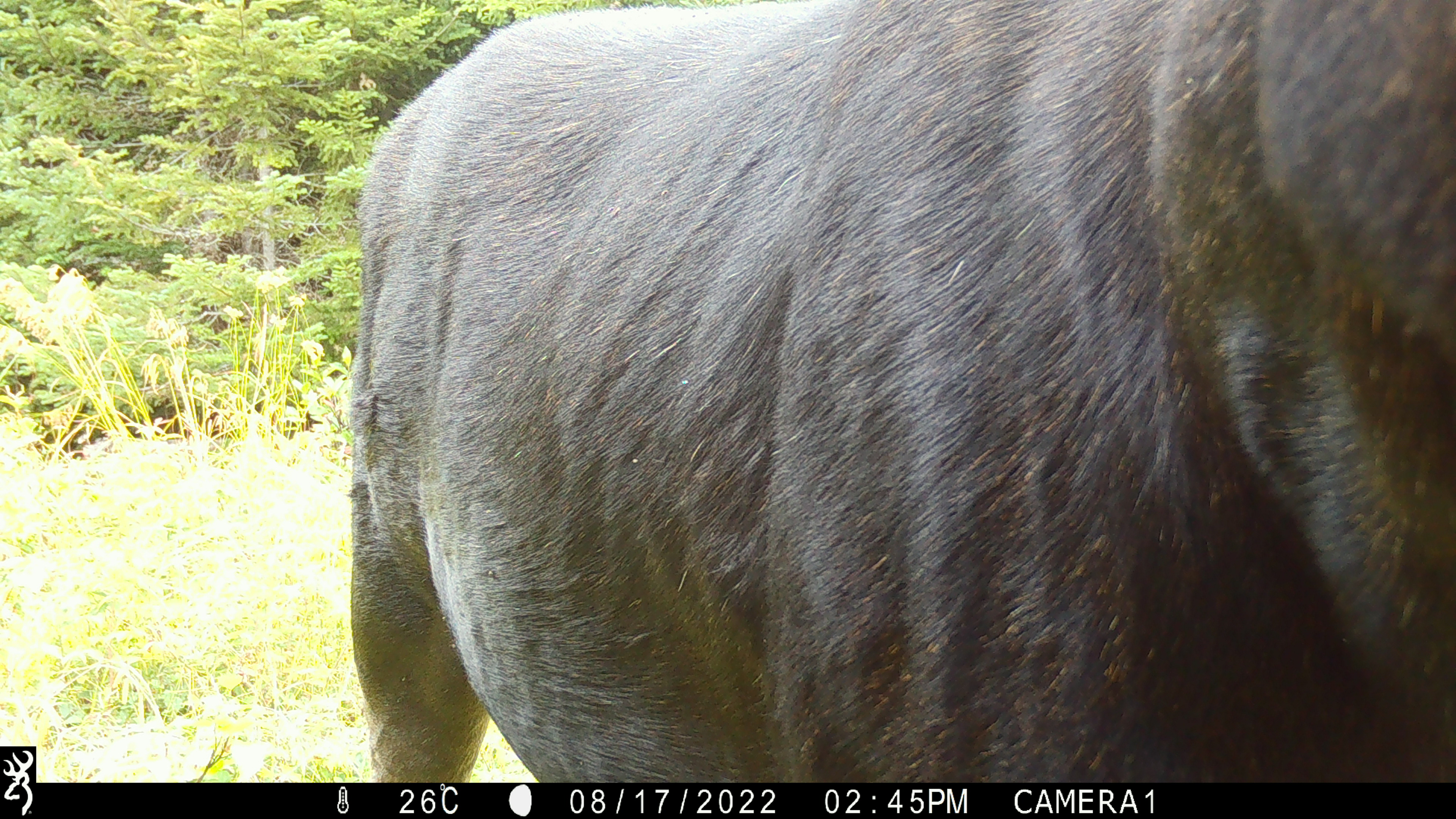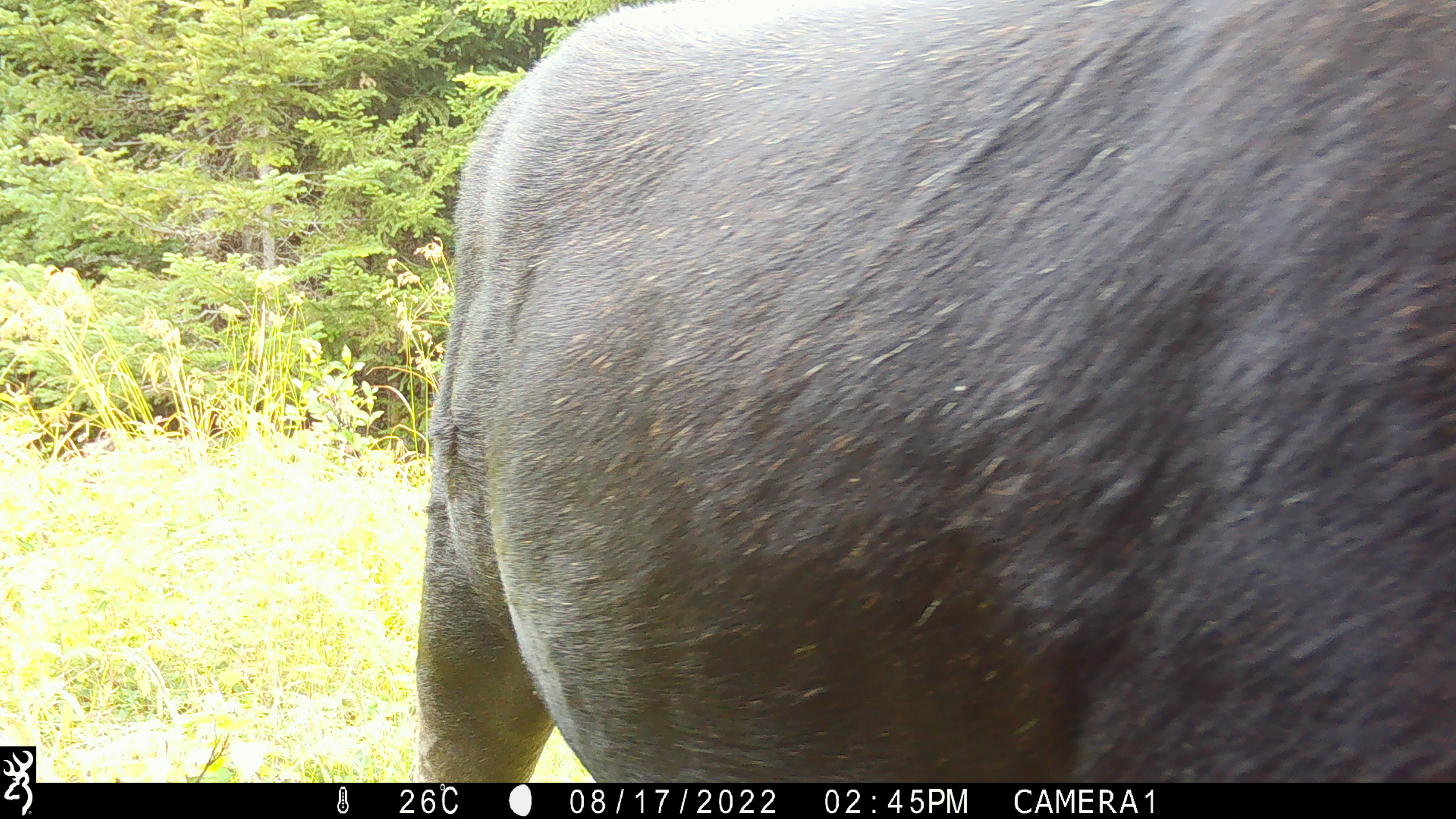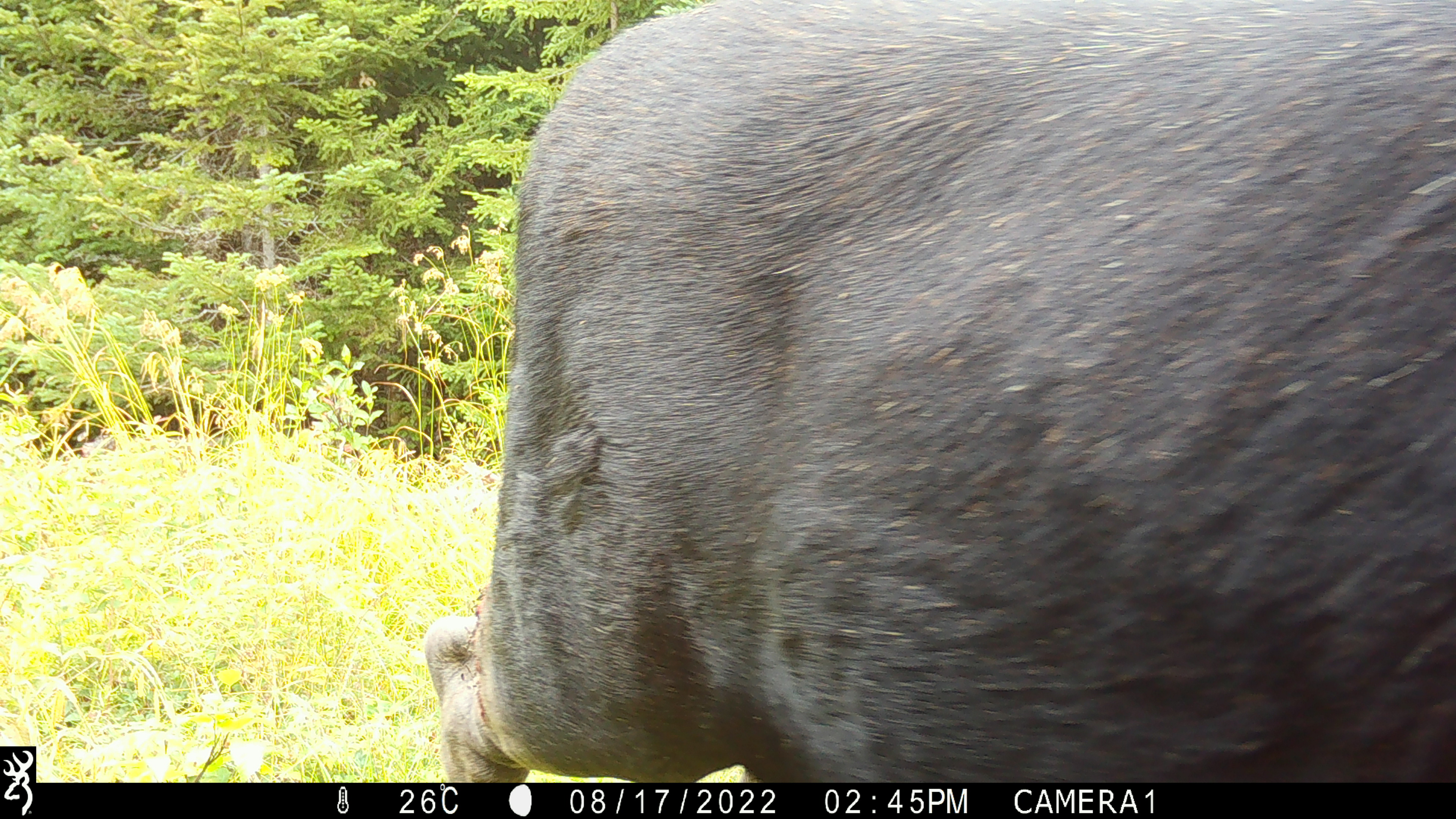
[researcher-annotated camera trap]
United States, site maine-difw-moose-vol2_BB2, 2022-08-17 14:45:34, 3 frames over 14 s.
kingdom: Animalia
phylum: Chordata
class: Mammalia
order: Artiodactyla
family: Cervidae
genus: Alces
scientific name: Alces alces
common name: moose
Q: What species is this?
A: Moose (Alces alces).